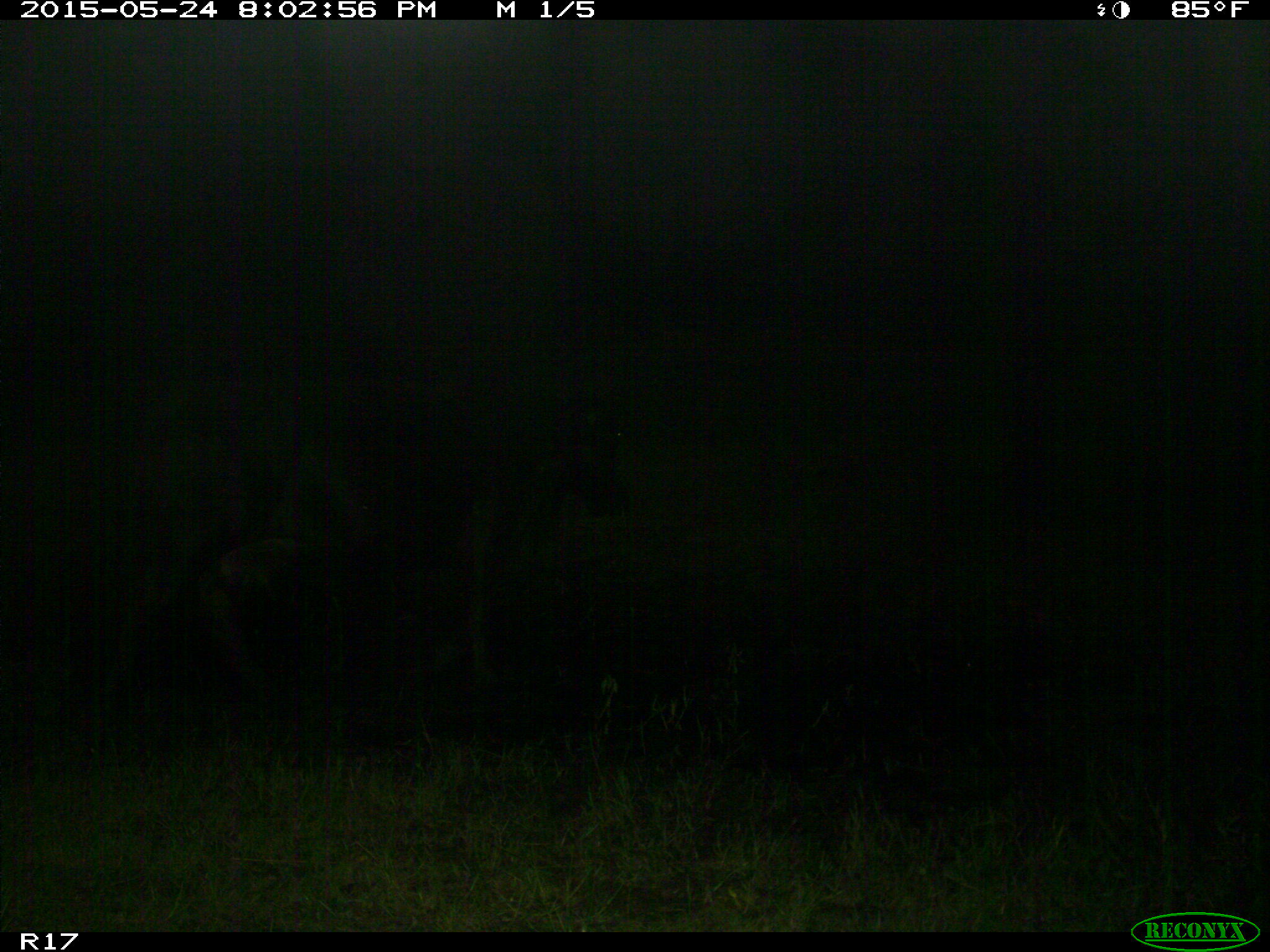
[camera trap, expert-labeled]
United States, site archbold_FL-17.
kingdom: Animalia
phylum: Chordata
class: Mammalia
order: Artiodactyla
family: Bovidae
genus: Bos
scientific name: Bos taurus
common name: domestic cow